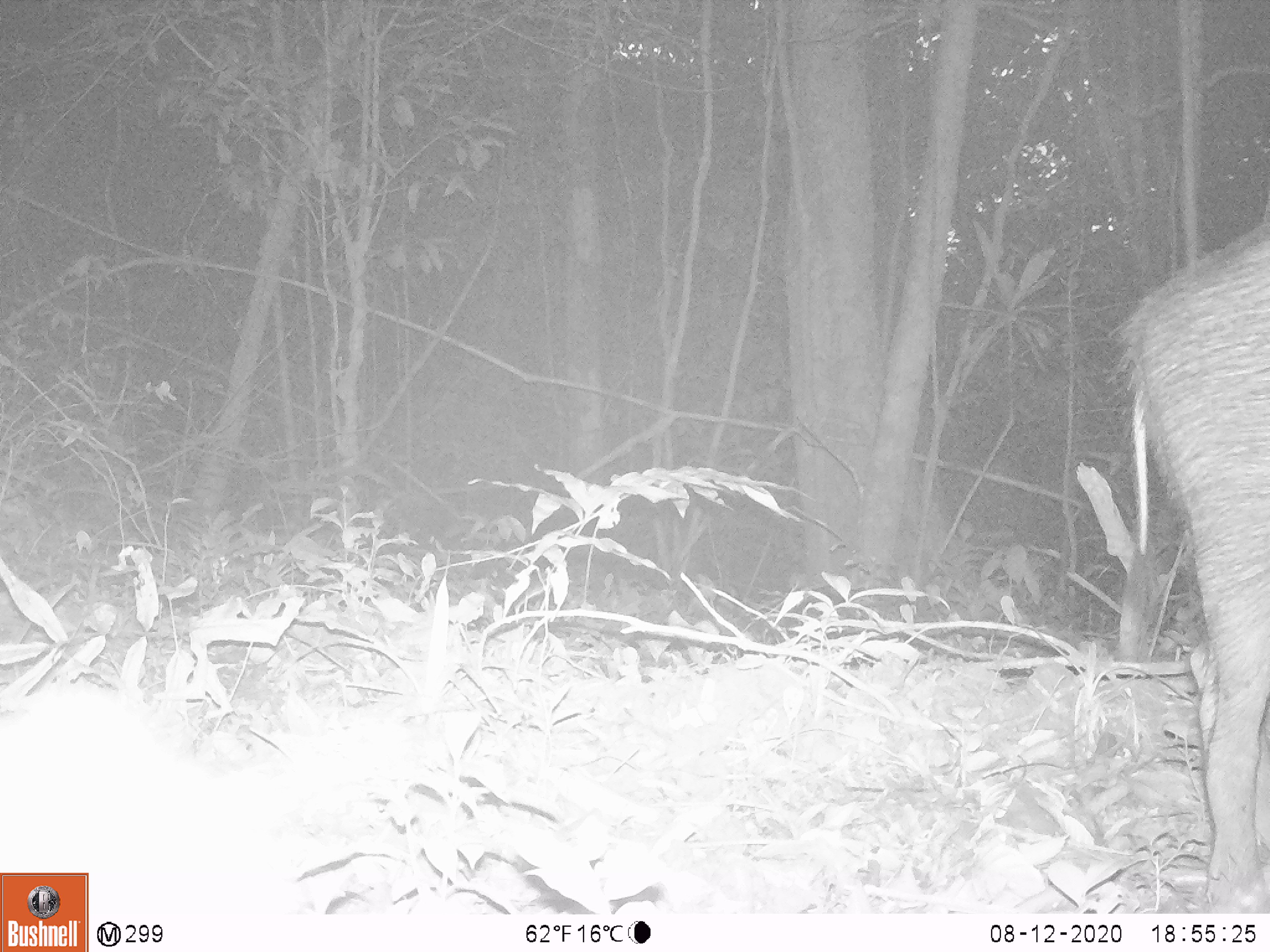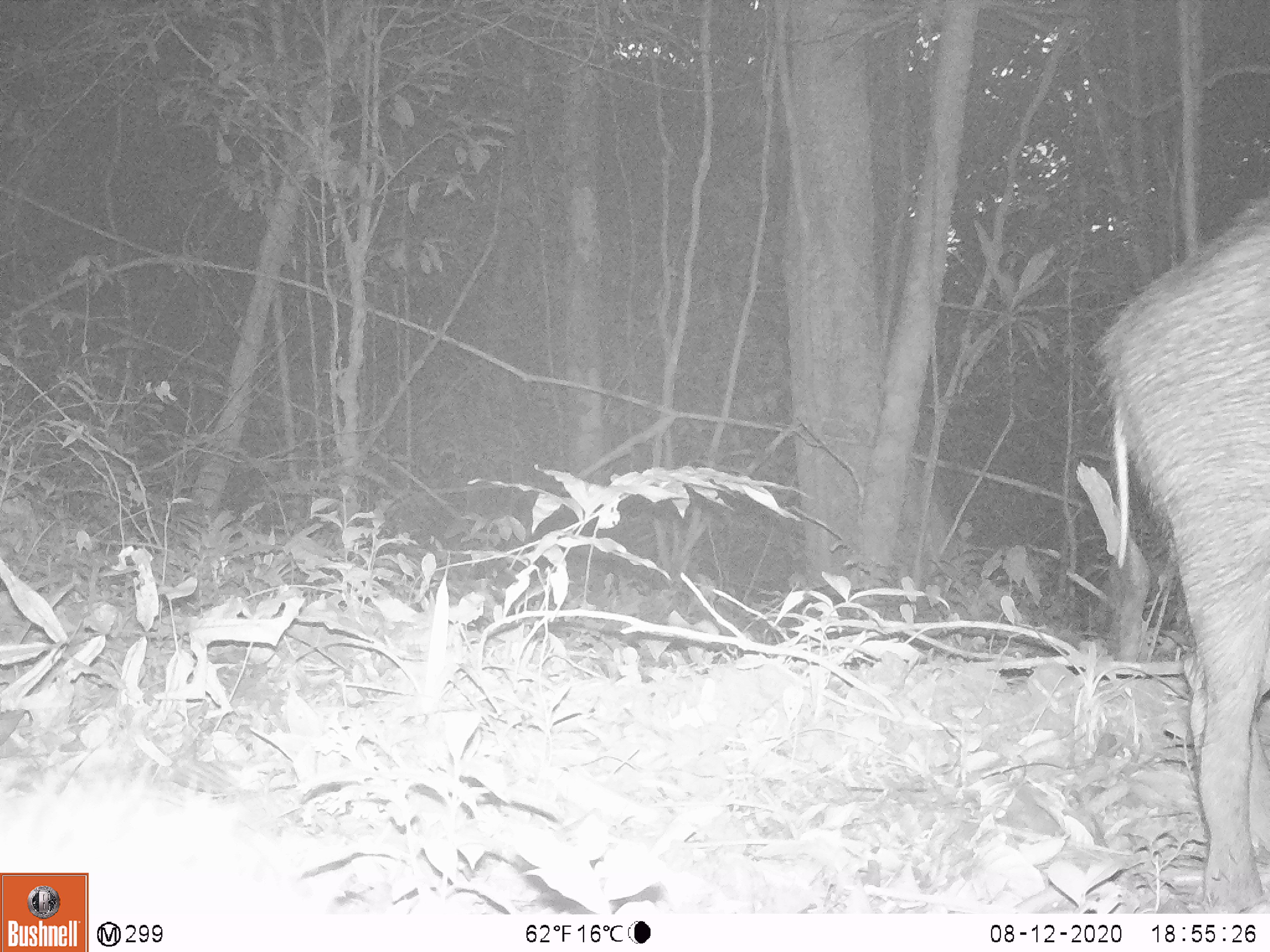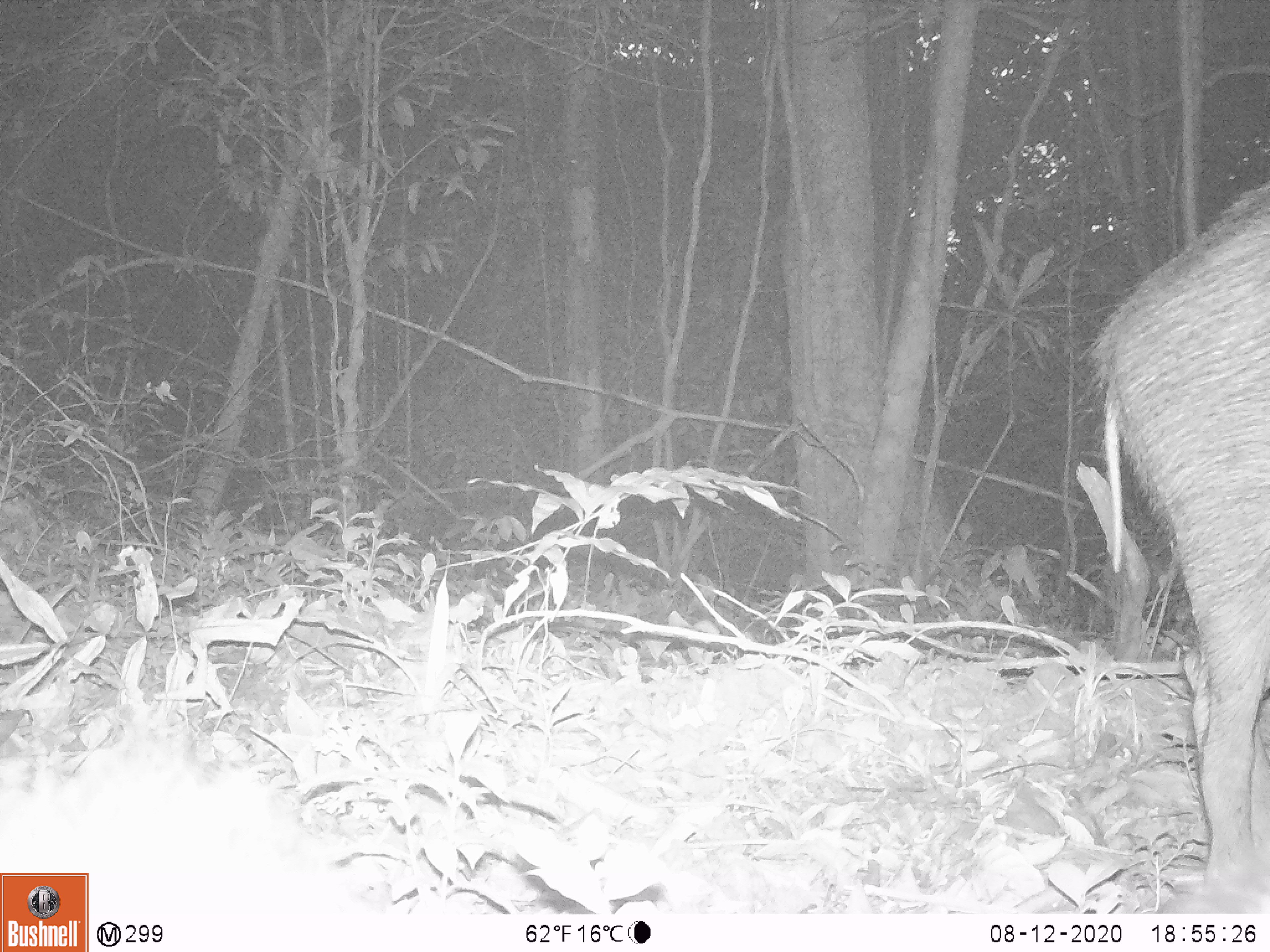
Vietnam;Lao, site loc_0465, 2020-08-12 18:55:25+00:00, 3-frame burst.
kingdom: Animalia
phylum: Chordata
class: Mammalia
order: Artiodactyla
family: Suidae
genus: Sus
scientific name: Sus scrofa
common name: eurasian wild pig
Eurasian wild pig (Sus scrofa). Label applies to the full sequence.